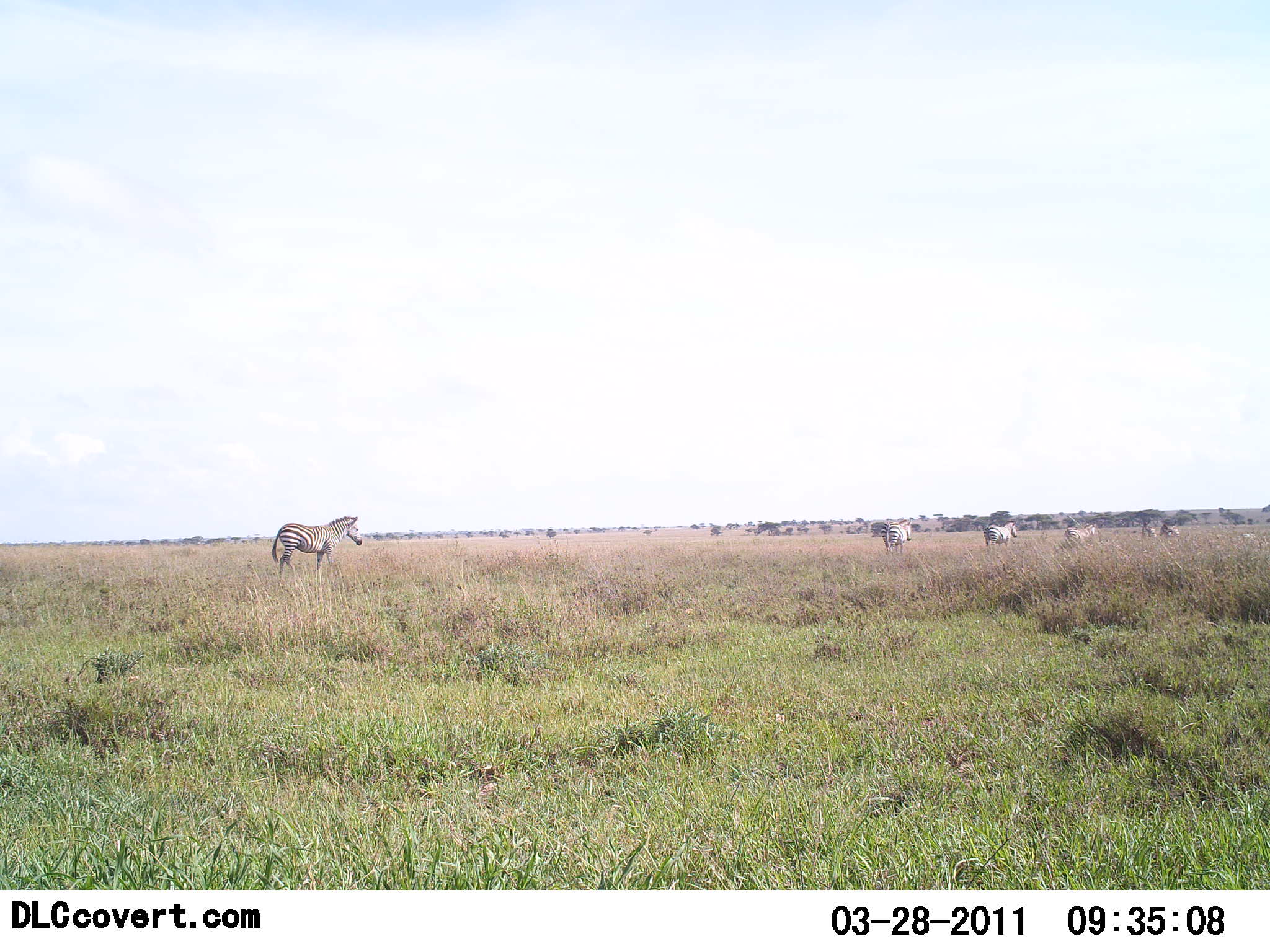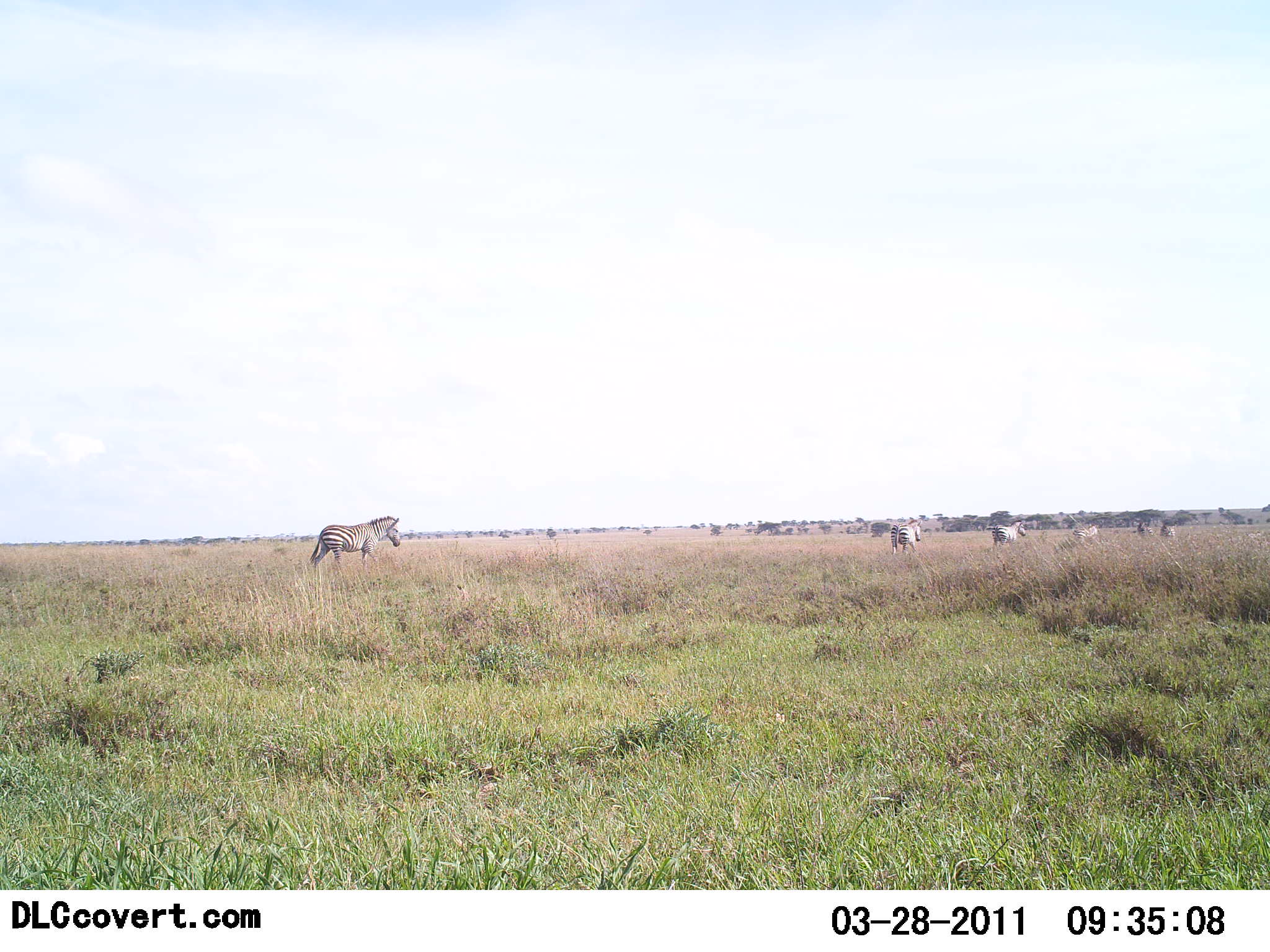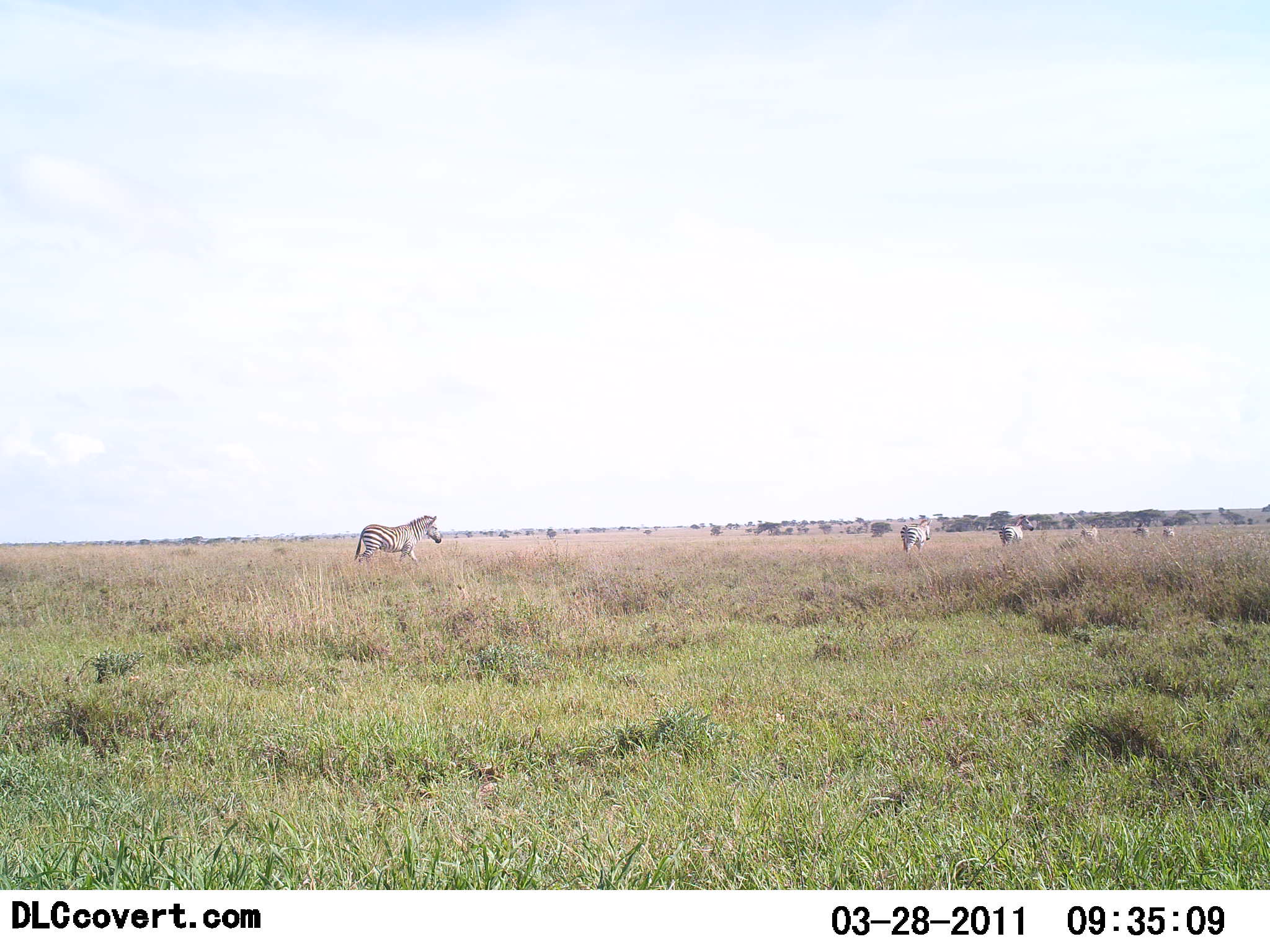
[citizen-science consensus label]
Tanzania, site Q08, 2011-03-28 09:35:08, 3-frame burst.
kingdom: Animalia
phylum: Chordata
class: Mammalia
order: Perissodactyla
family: Equidae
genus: Equus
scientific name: Equus quagga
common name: plains zebra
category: zebra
Zebra (plains zebra) (Equus quagga), count 6. Behavior (volunteer vote fractions): standing 8%, resting 0%, moving 100%, interacting 0%. Young present (vote fraction): 0%. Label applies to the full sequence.